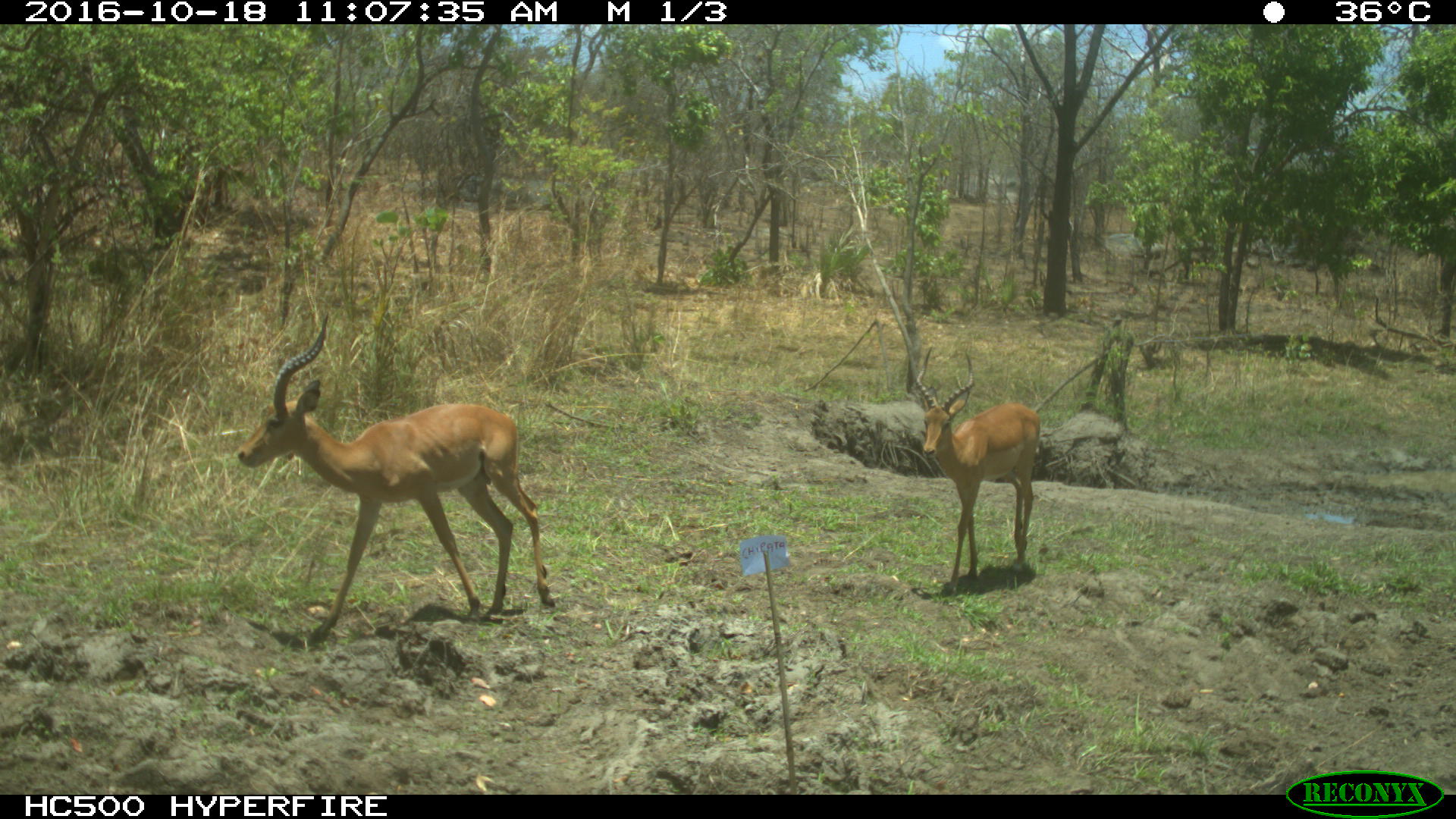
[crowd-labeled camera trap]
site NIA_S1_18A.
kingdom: Animalia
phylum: Chordata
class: Mammalia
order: Artiodactyla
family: Bovidae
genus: Aepyceros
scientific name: Aepyceros melampus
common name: impala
Impala (Aepyceros melampus), count 2. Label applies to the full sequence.